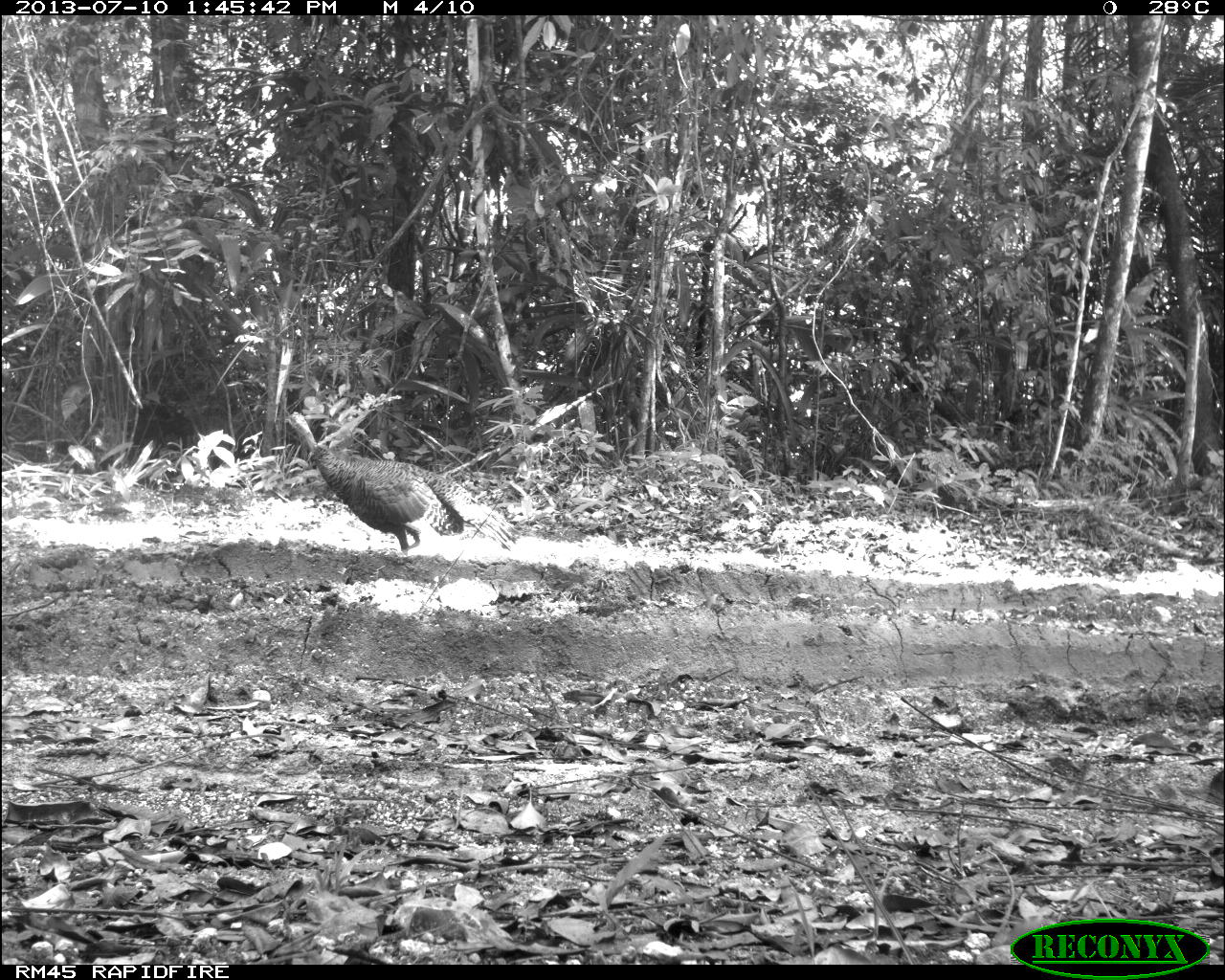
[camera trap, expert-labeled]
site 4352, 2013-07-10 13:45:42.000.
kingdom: Animalia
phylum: Chordata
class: Aves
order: Galliformes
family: Phasianidae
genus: Meleagris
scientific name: Meleagris ocellata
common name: ocellated turkey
Meleagris ocellata (ocellated turkey), count 1.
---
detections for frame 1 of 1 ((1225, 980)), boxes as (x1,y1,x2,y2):
meleagris ocellata: (283,411,514,556)